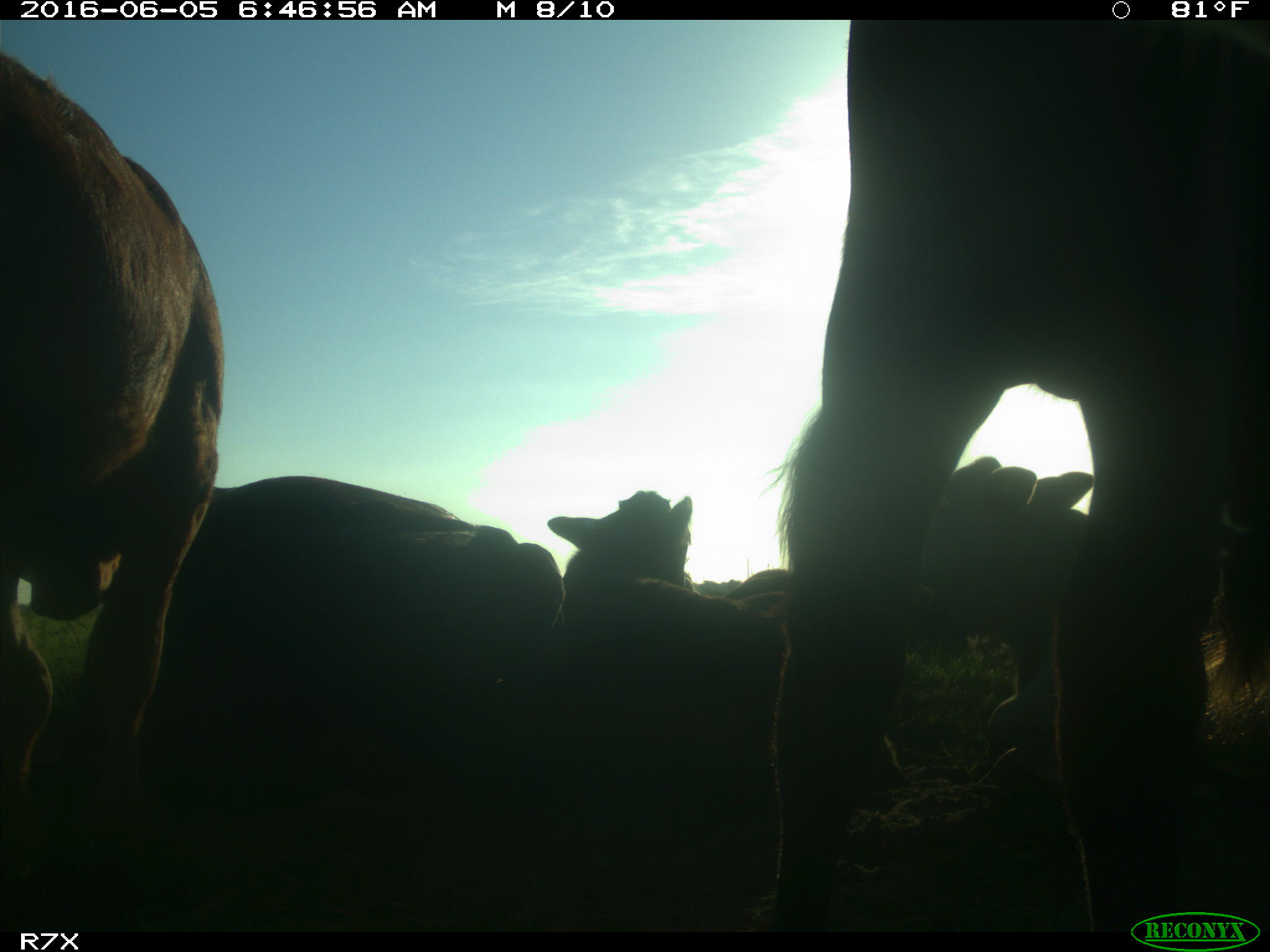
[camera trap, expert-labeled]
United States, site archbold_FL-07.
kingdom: Animalia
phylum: Chordata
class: Mammalia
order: Artiodactyla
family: Bovidae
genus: Bos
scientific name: Bos taurus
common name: domestic cow